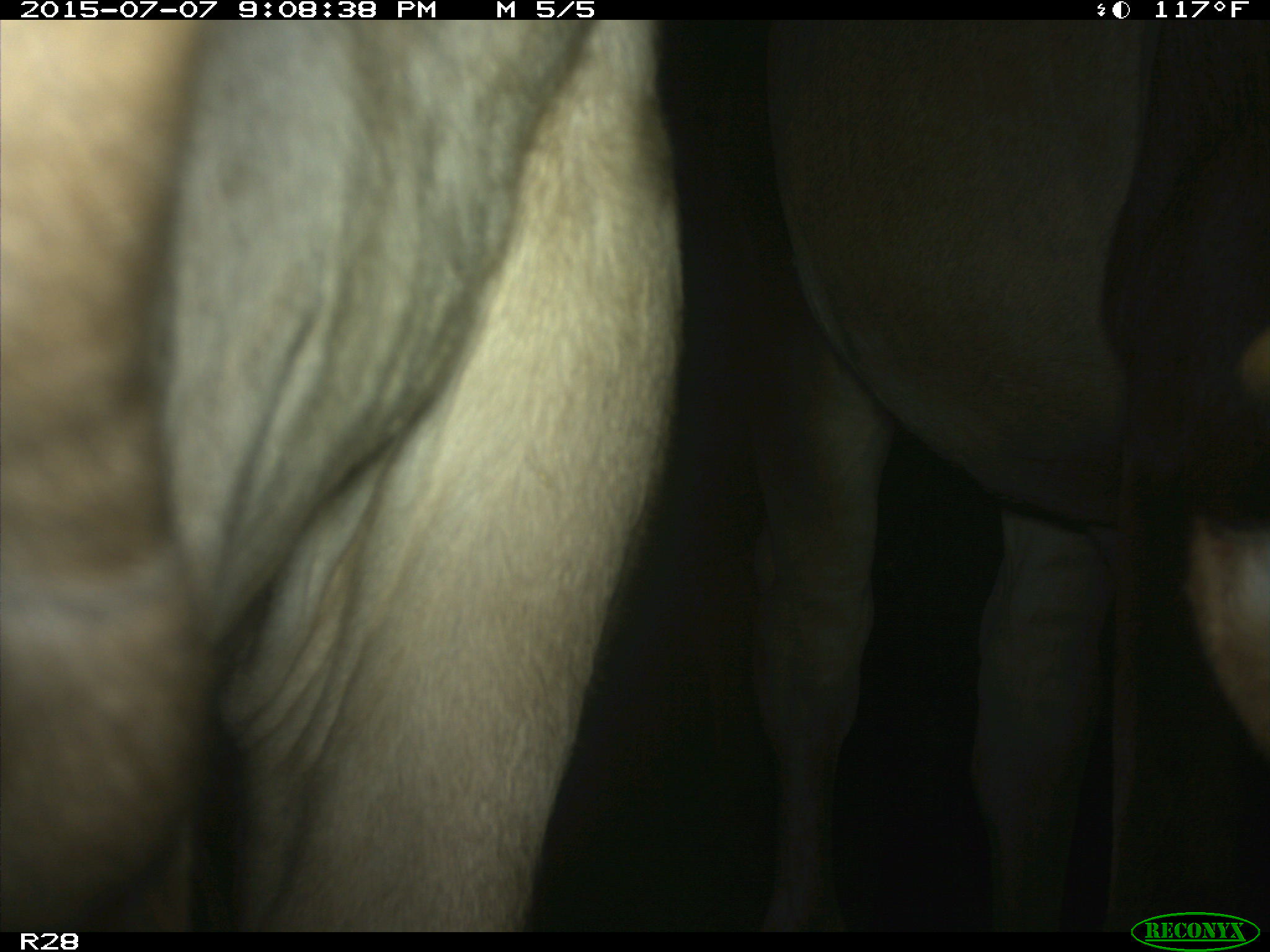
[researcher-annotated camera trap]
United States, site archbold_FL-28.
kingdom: Animalia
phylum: Chordata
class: Mammalia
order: Artiodactyla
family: Bovidae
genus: Bos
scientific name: Bos taurus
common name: domestic cow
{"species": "Bos taurus (domestic cow)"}